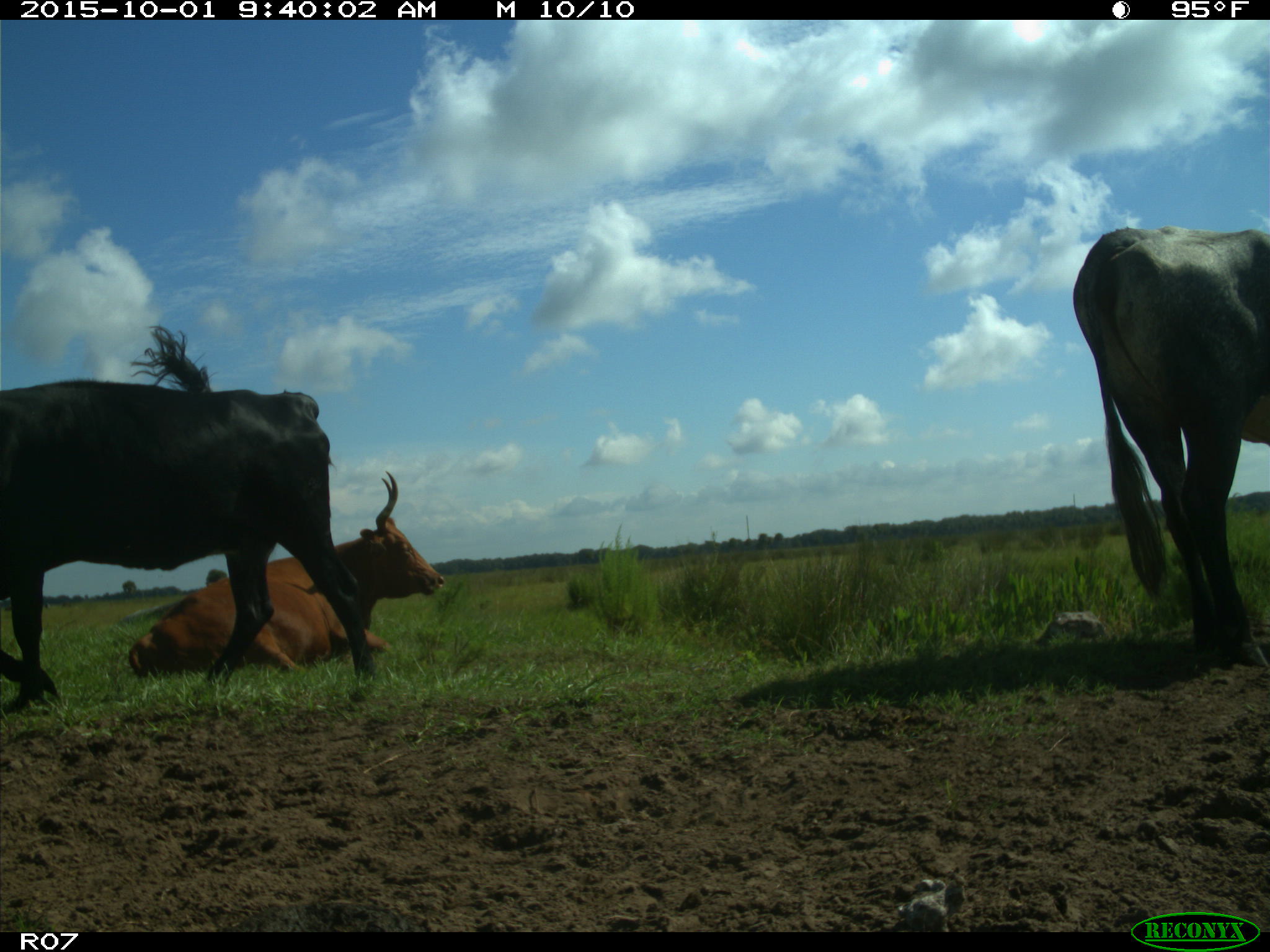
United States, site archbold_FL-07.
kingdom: Animalia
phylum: Chordata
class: Mammalia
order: Artiodactyla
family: Bovidae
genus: Bos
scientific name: Bos taurus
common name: domestic cow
Bos taurus (domestic cow).